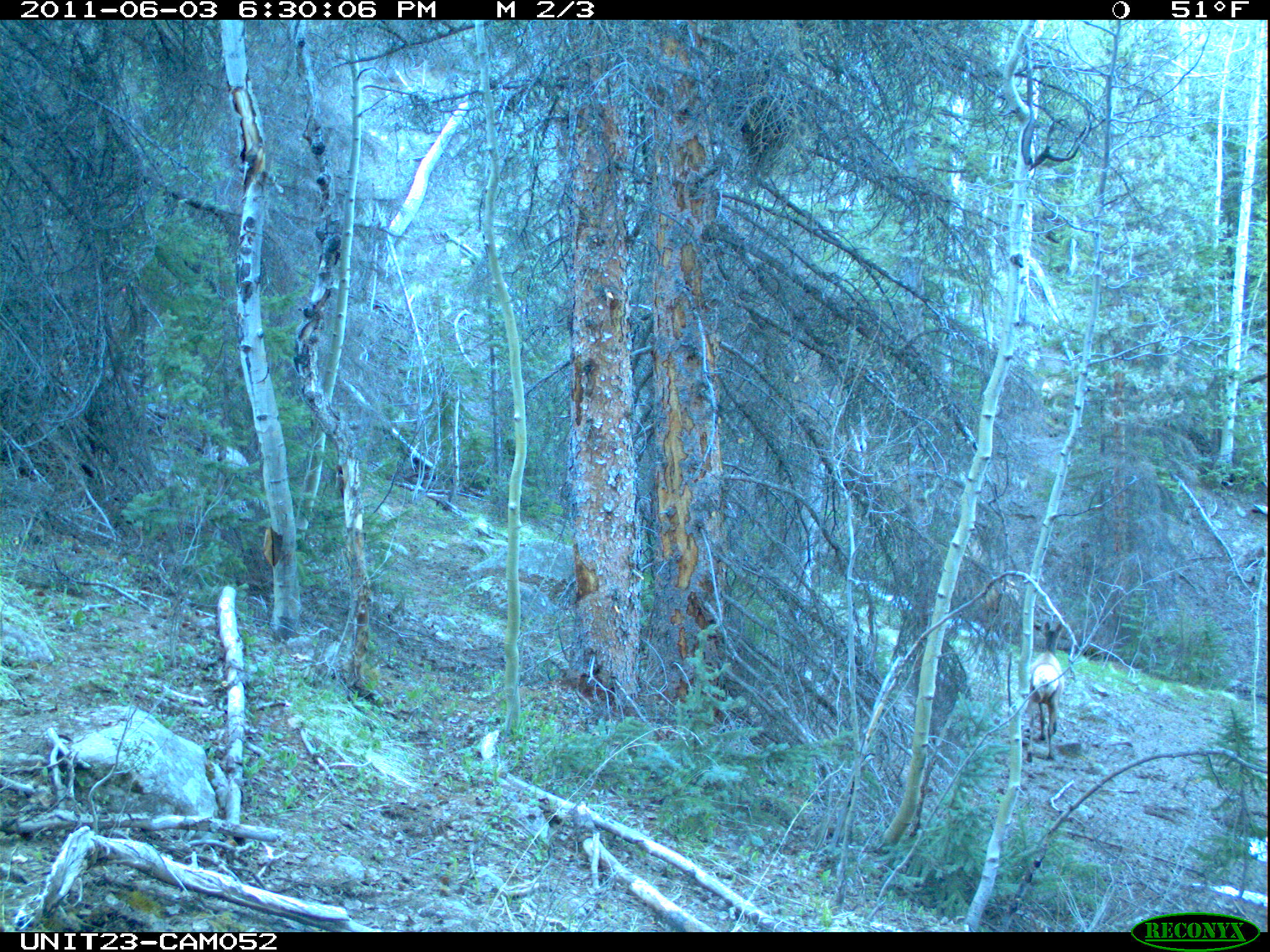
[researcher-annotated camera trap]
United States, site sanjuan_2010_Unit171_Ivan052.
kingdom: Animalia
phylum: Chordata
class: Mammalia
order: Artiodactyla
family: Cervidae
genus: Cervus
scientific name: Cervus elaphus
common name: red deer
Cervus elaphus (red deer).